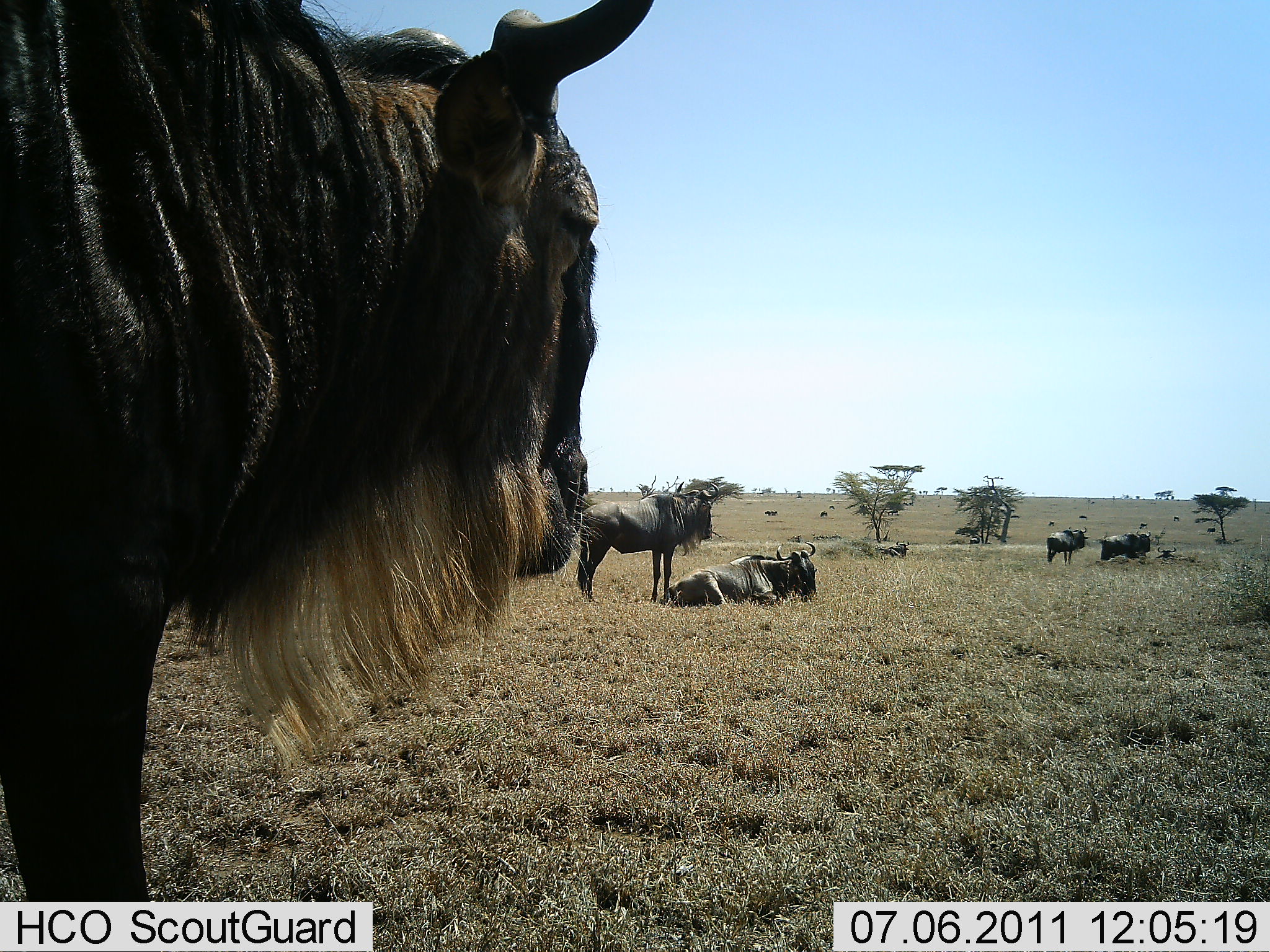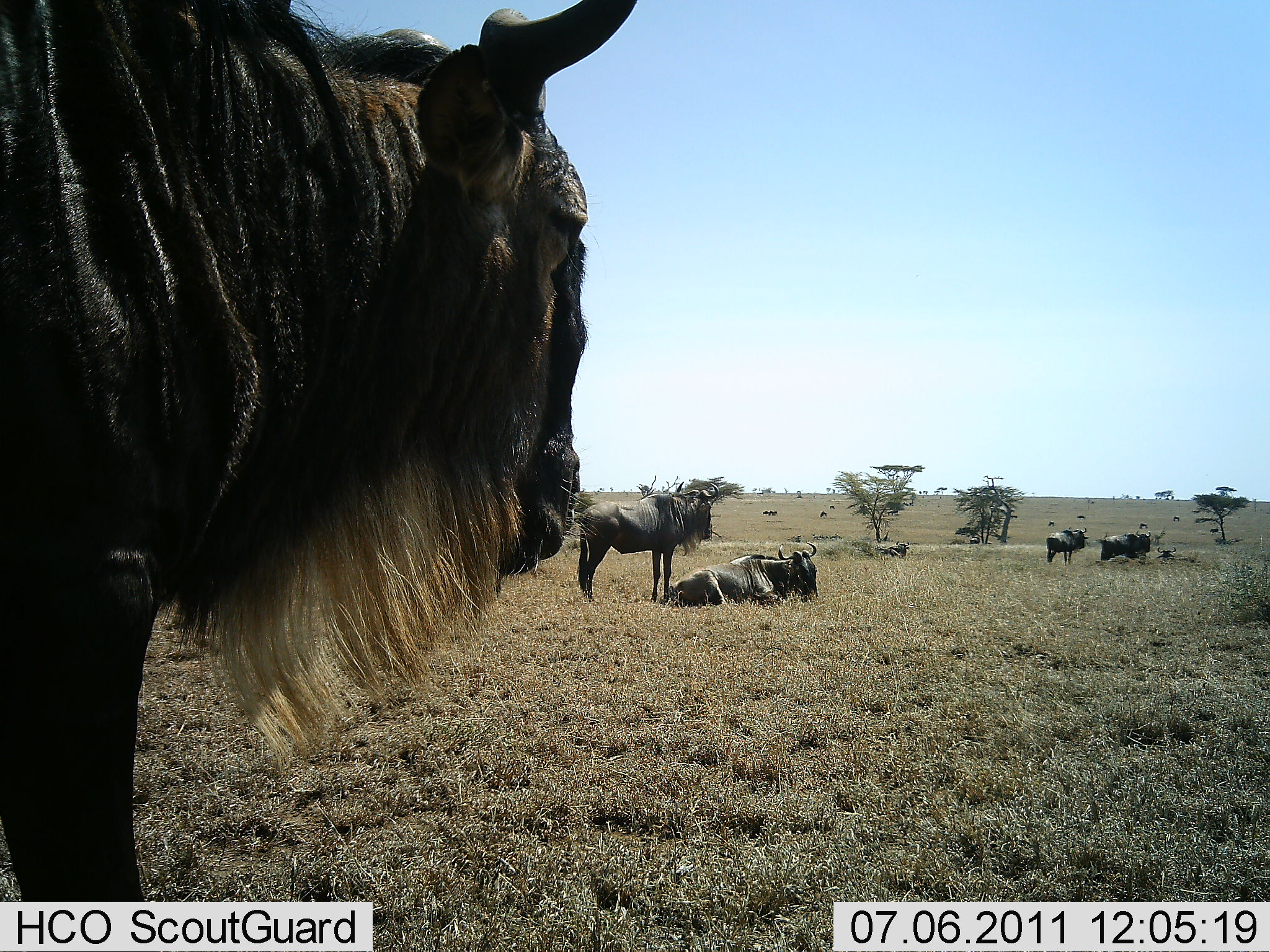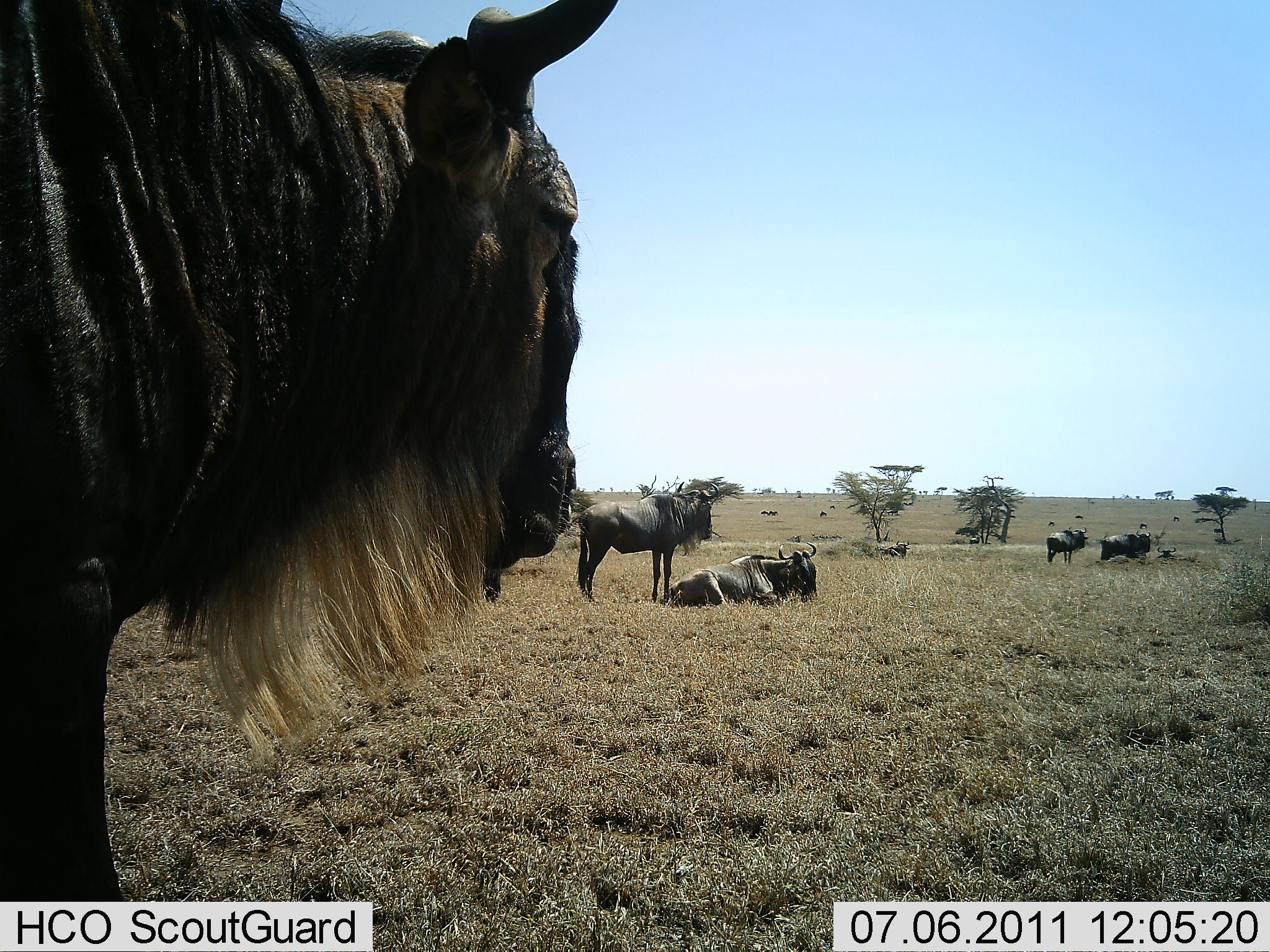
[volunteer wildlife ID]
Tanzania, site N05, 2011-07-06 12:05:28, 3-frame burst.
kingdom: Animalia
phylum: Chordata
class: Mammalia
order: Artiodactyla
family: Bovidae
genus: Connochaetes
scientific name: Connochaetes taurinus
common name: blue wildebeest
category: wildebeest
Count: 7.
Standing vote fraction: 69%.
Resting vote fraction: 100%.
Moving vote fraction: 25%.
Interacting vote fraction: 6%.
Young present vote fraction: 0%.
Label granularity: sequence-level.